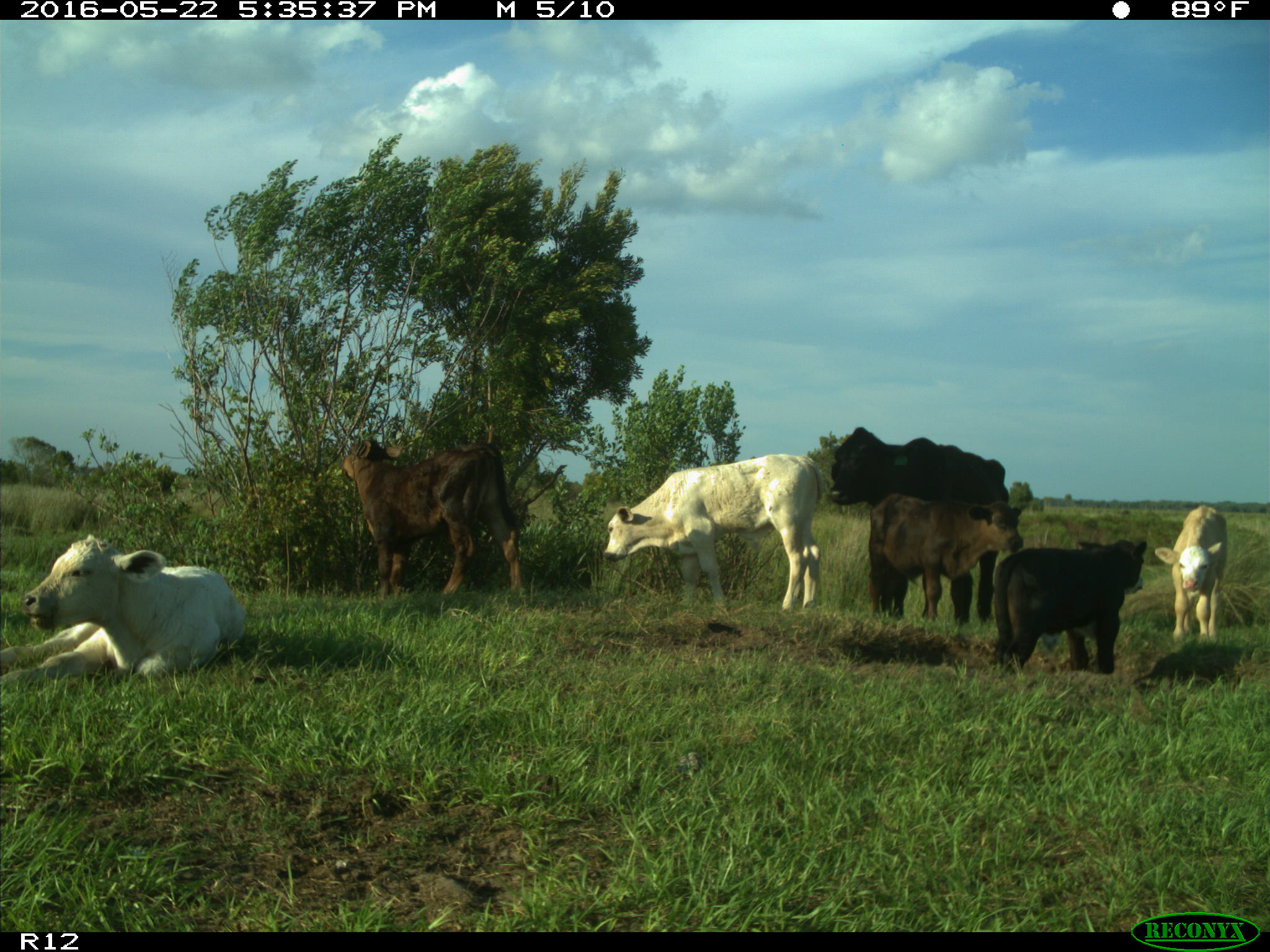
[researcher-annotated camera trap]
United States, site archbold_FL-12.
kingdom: Animalia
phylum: Chordata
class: Mammalia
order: Artiodactyla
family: Bovidae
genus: Bos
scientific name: Bos taurus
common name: domestic cow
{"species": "Bos taurus (domestic cow)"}